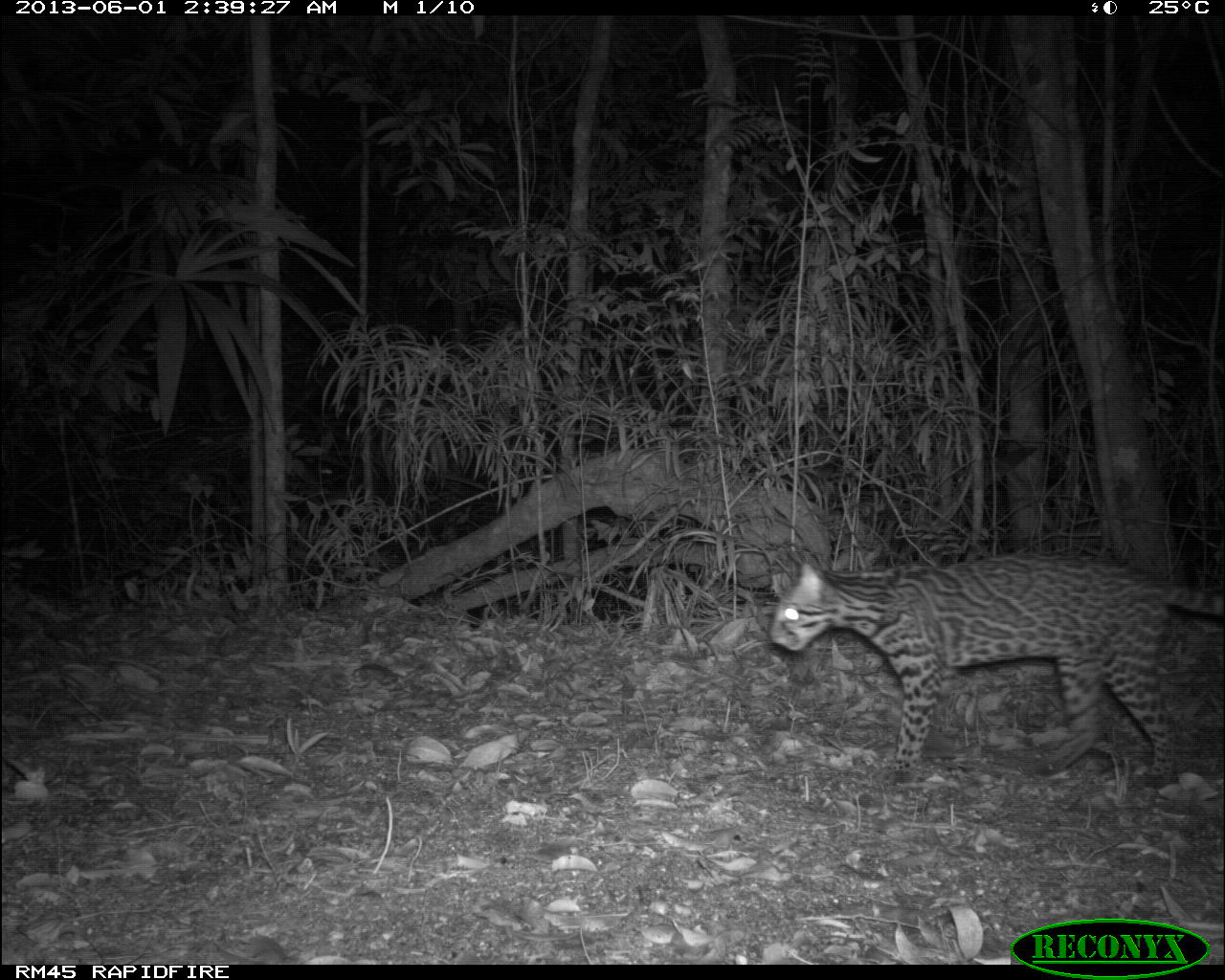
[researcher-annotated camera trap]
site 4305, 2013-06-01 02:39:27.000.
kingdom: Animalia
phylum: Chordata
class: Mammalia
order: Carnivora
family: Felidae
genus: Leopardus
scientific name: Leopardus pardalis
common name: ocelot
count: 1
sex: female